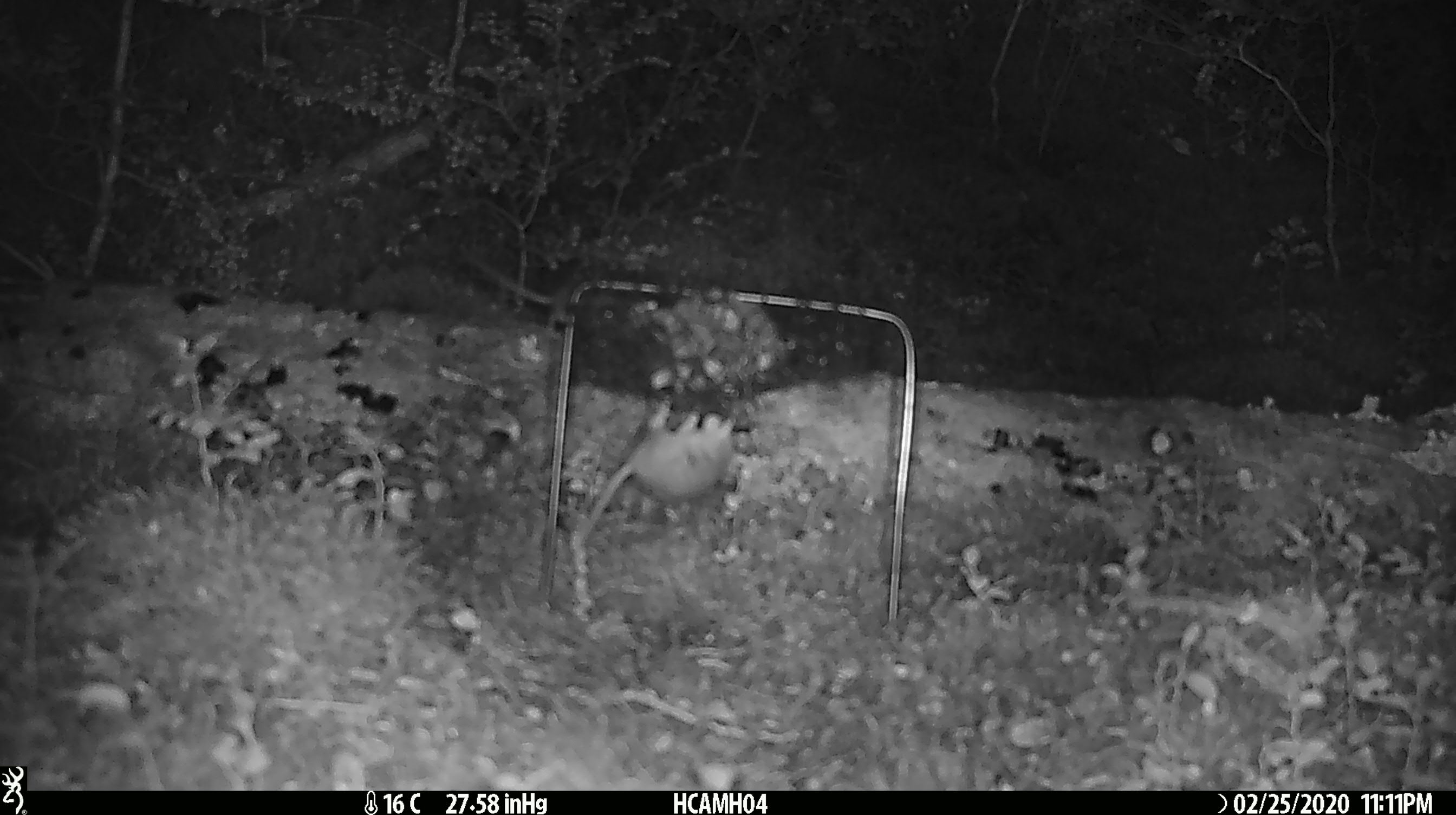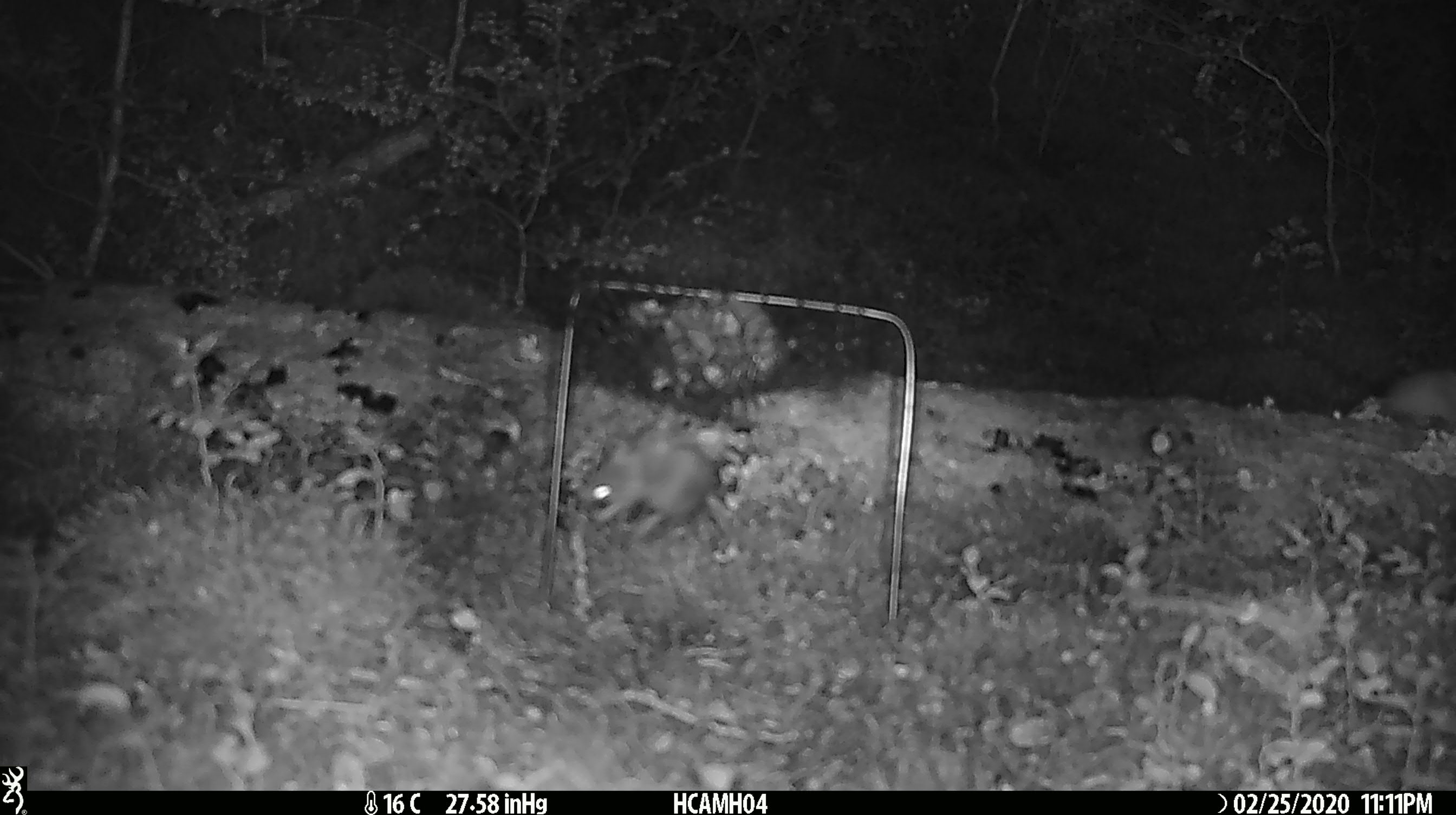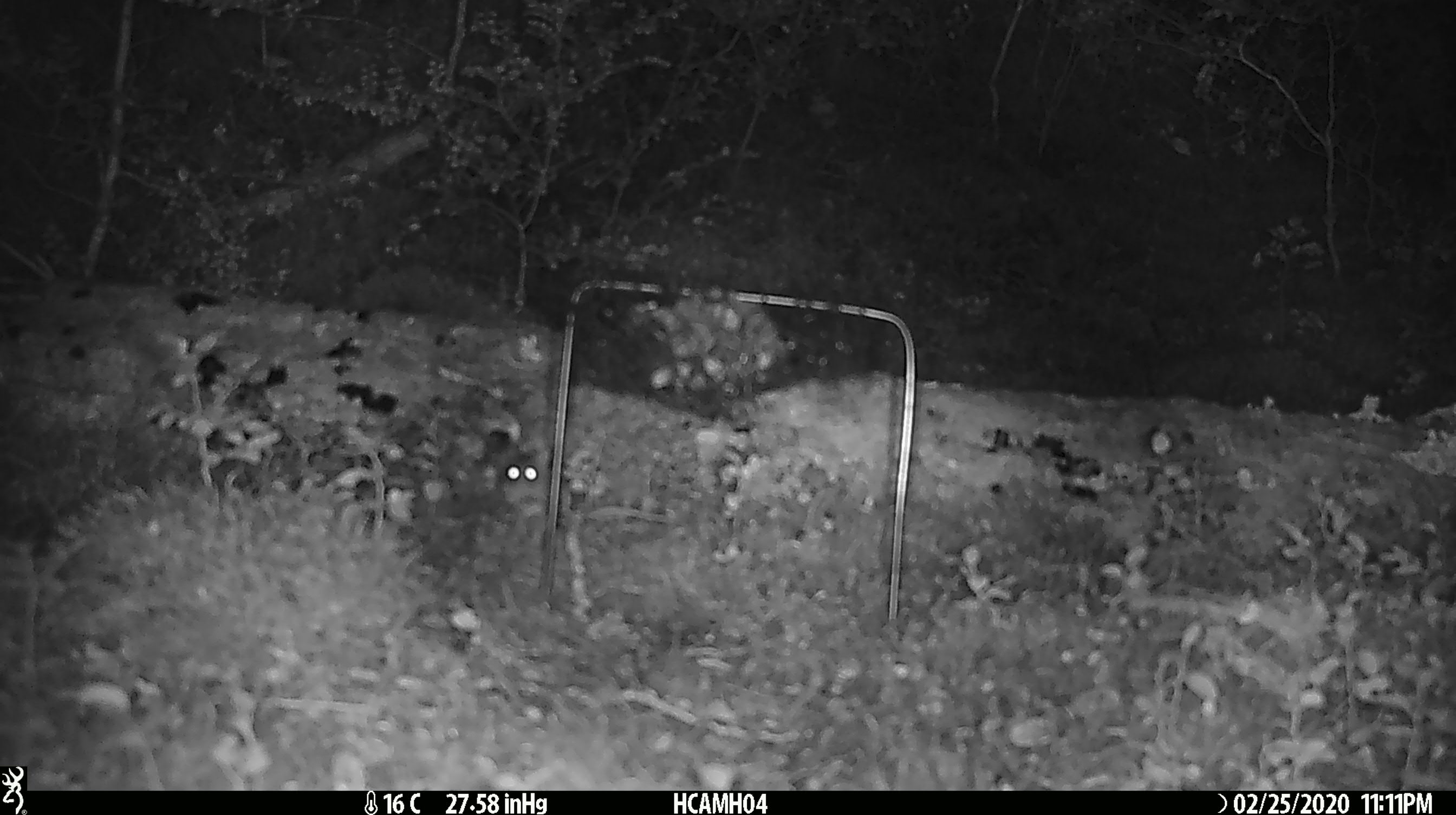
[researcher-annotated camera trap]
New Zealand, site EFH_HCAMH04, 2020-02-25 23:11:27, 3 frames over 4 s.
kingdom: Animalia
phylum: Chordata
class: Mammalia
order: Rodentia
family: Muridae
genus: Mus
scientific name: Mus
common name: mouse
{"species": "mouse (Mus)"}